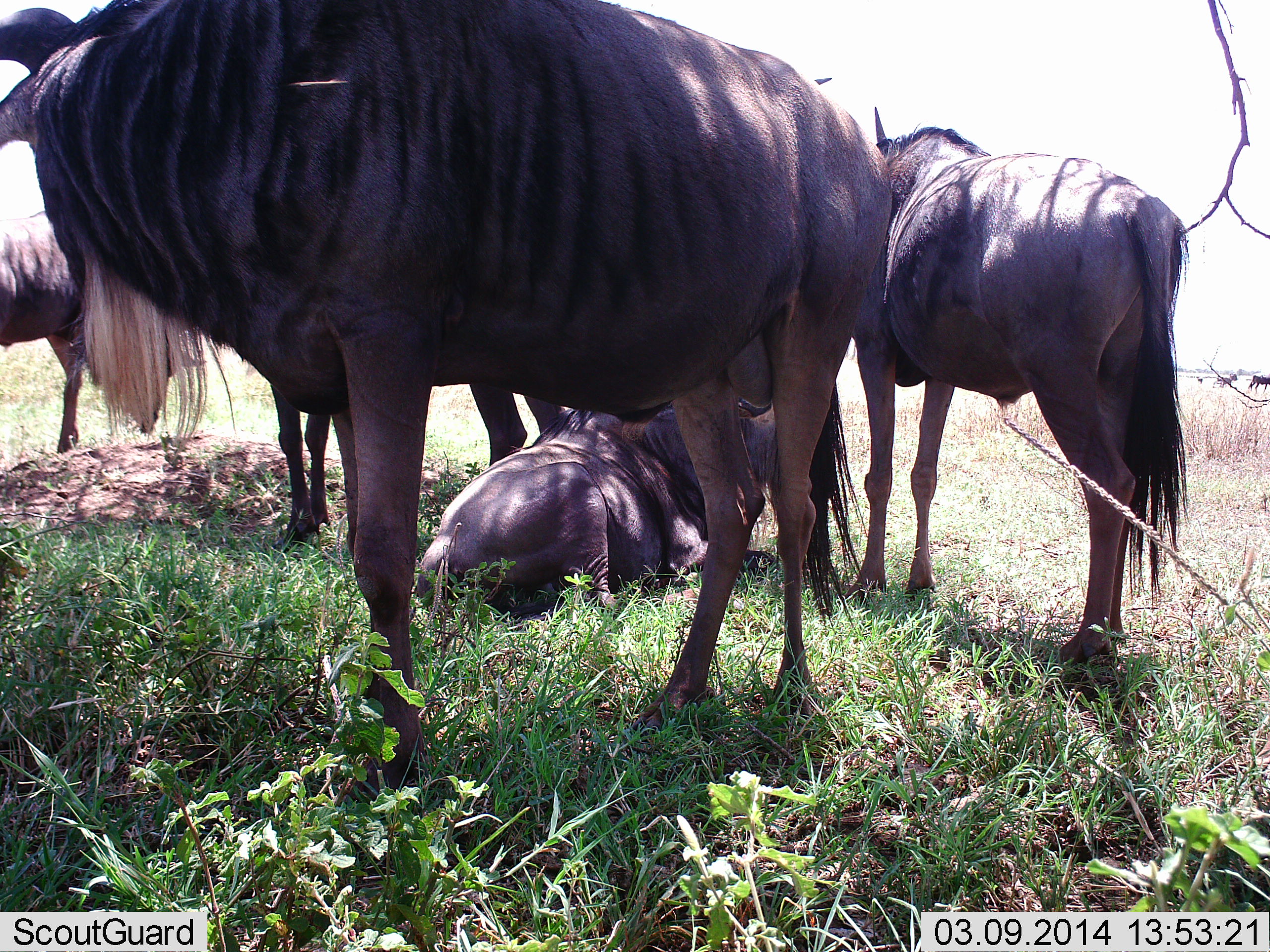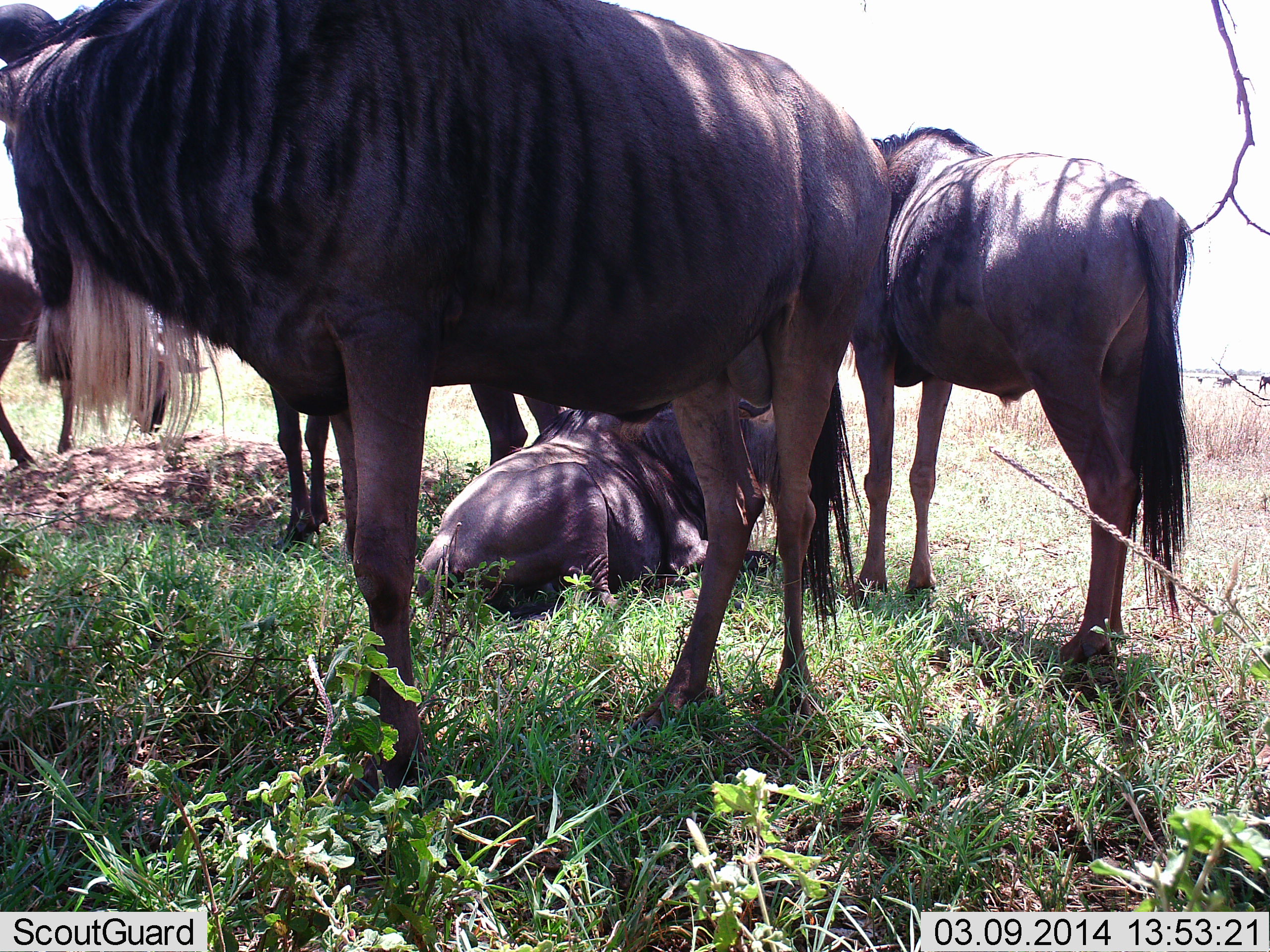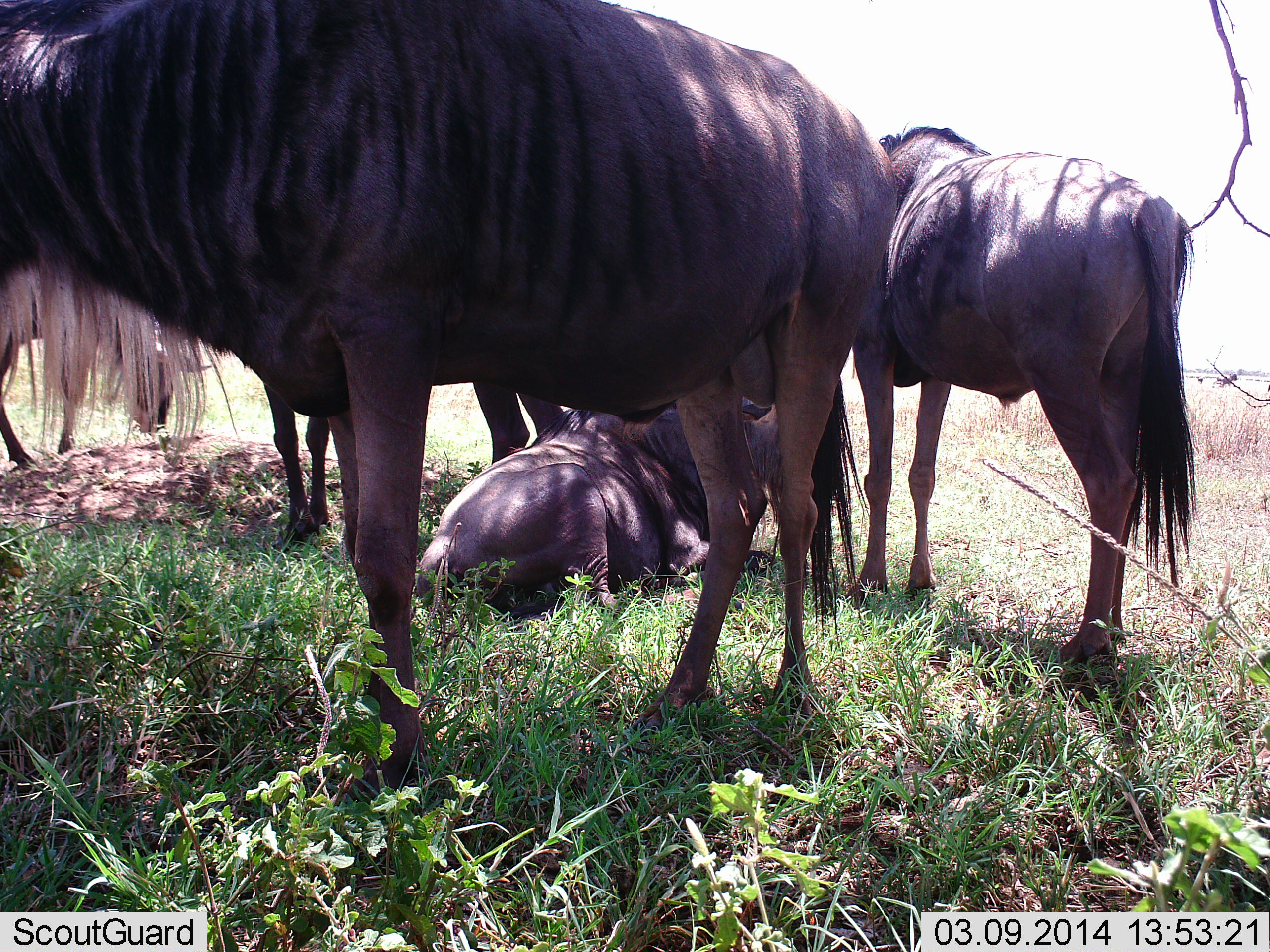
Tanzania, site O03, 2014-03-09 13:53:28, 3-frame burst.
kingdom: Animalia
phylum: Chordata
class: Mammalia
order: Artiodactyla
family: Bovidae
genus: Connochaetes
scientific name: Connochaetes taurinus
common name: blue wildebeest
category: wildebeest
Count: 6.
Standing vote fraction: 90%.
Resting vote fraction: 100%.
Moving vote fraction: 0%.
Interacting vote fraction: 0%.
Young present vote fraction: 10%.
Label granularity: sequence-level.